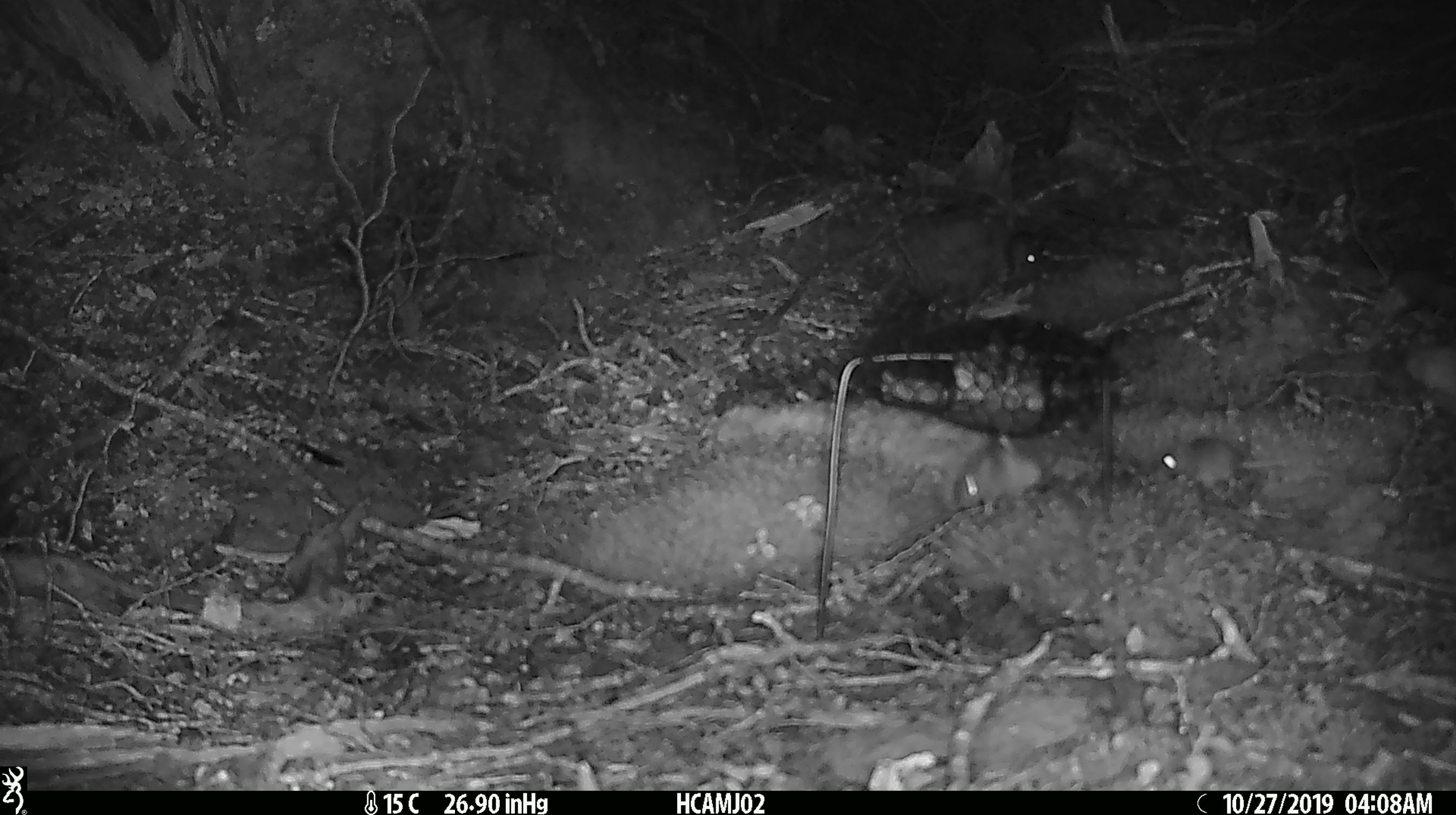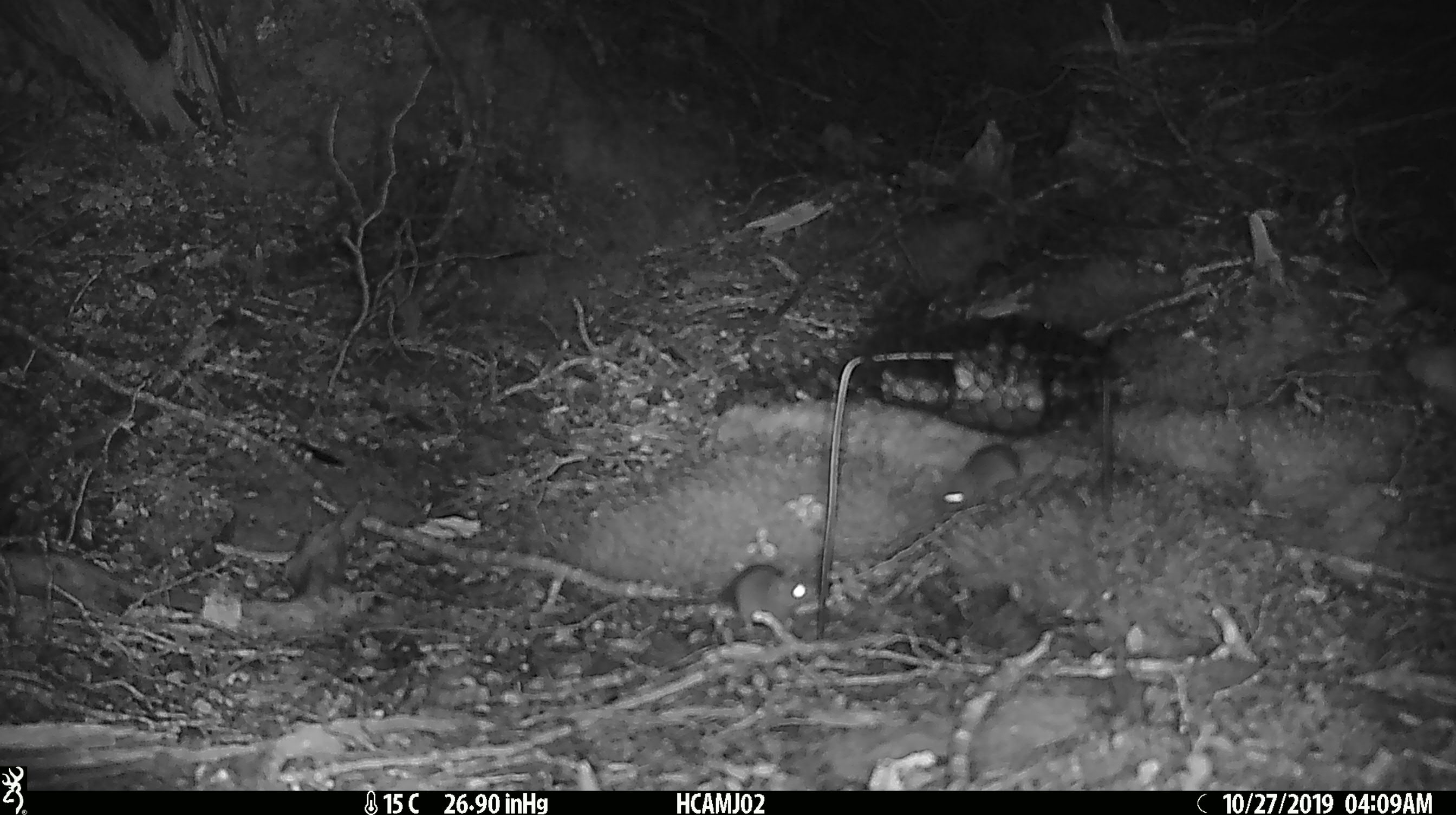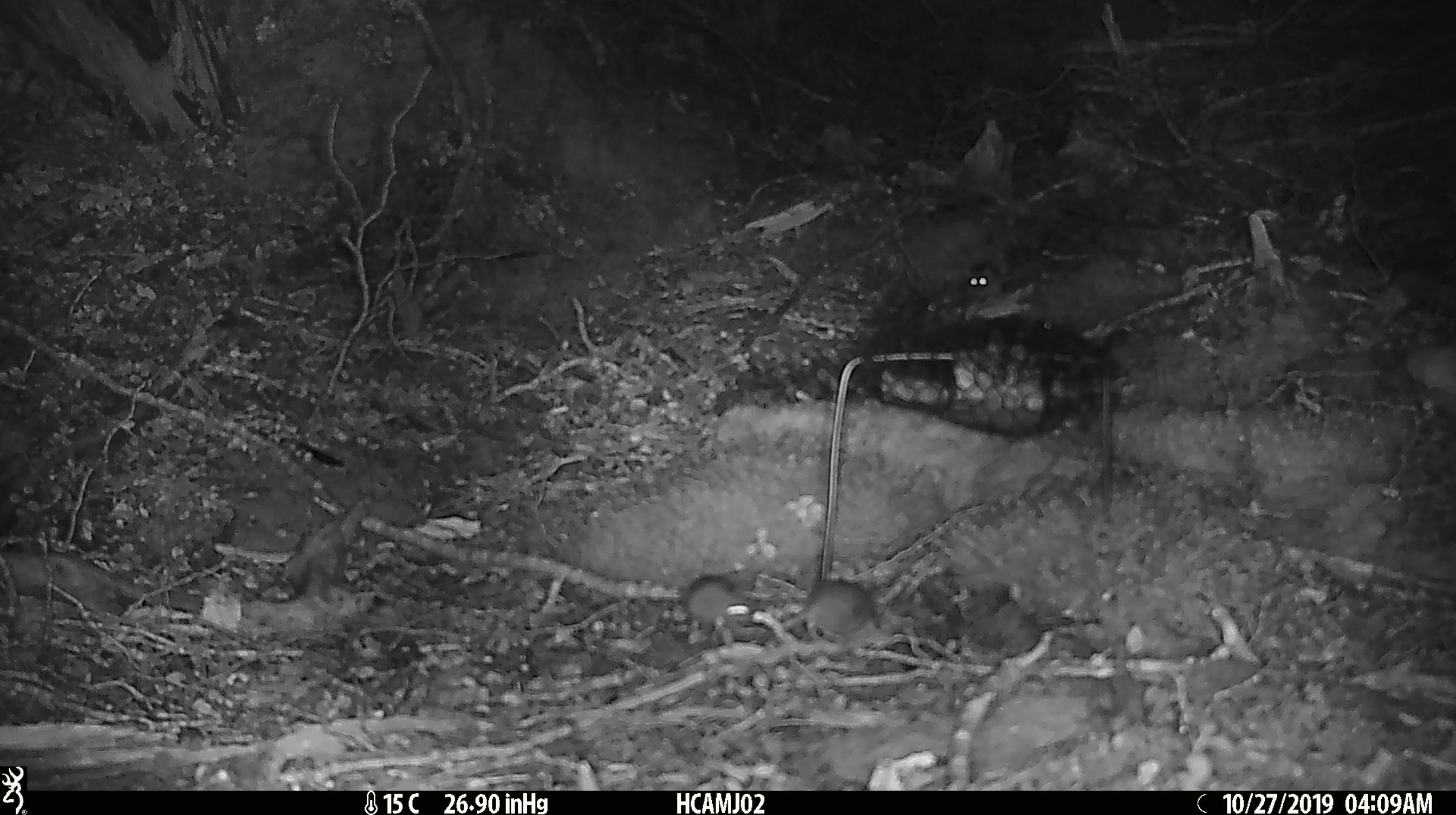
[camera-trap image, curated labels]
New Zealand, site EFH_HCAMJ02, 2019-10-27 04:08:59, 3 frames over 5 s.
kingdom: Animalia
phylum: Chordata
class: Mammalia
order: Rodentia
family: Muridae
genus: Mus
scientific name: Mus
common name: mouse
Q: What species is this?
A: Mouse (Mus).